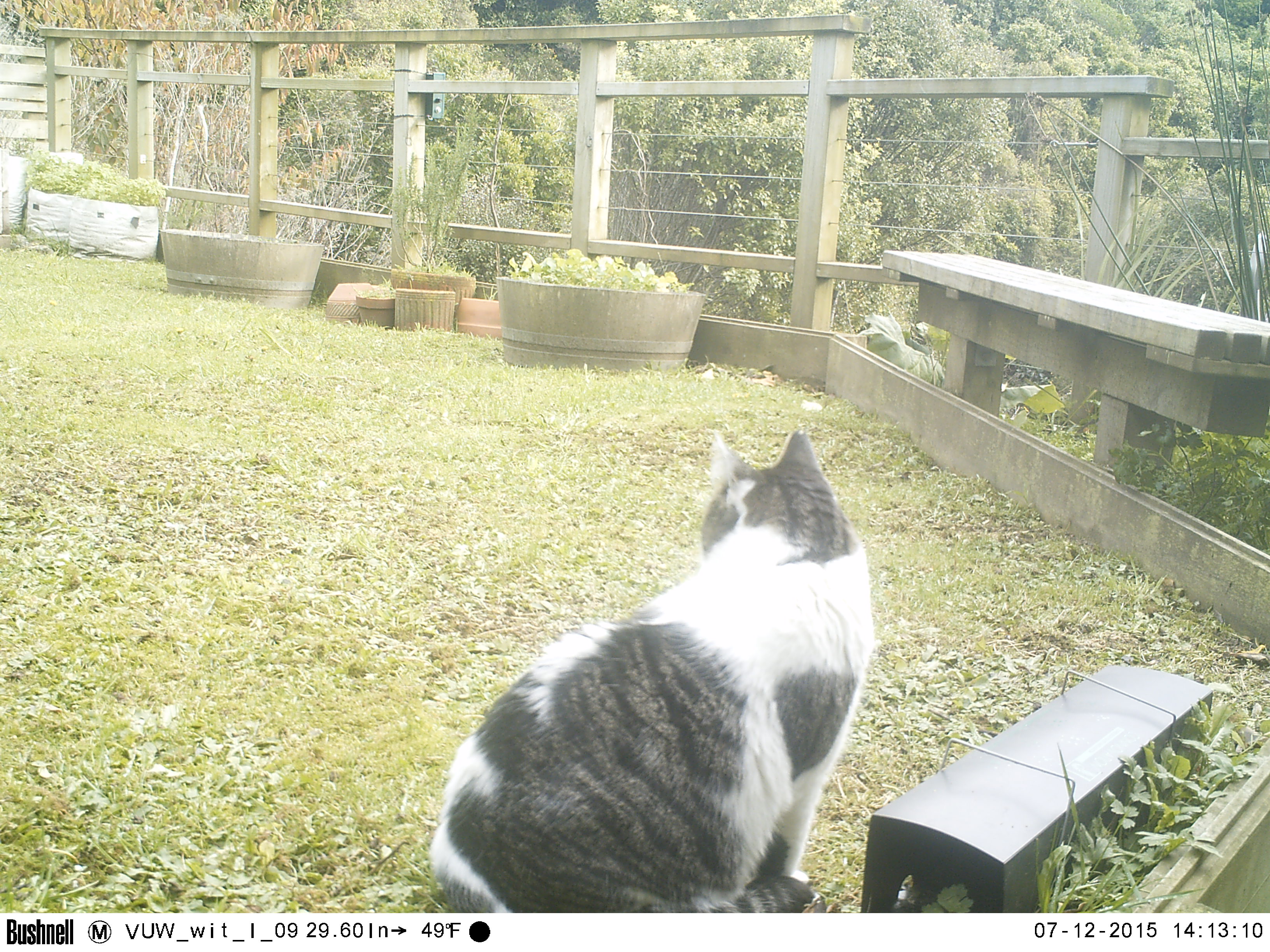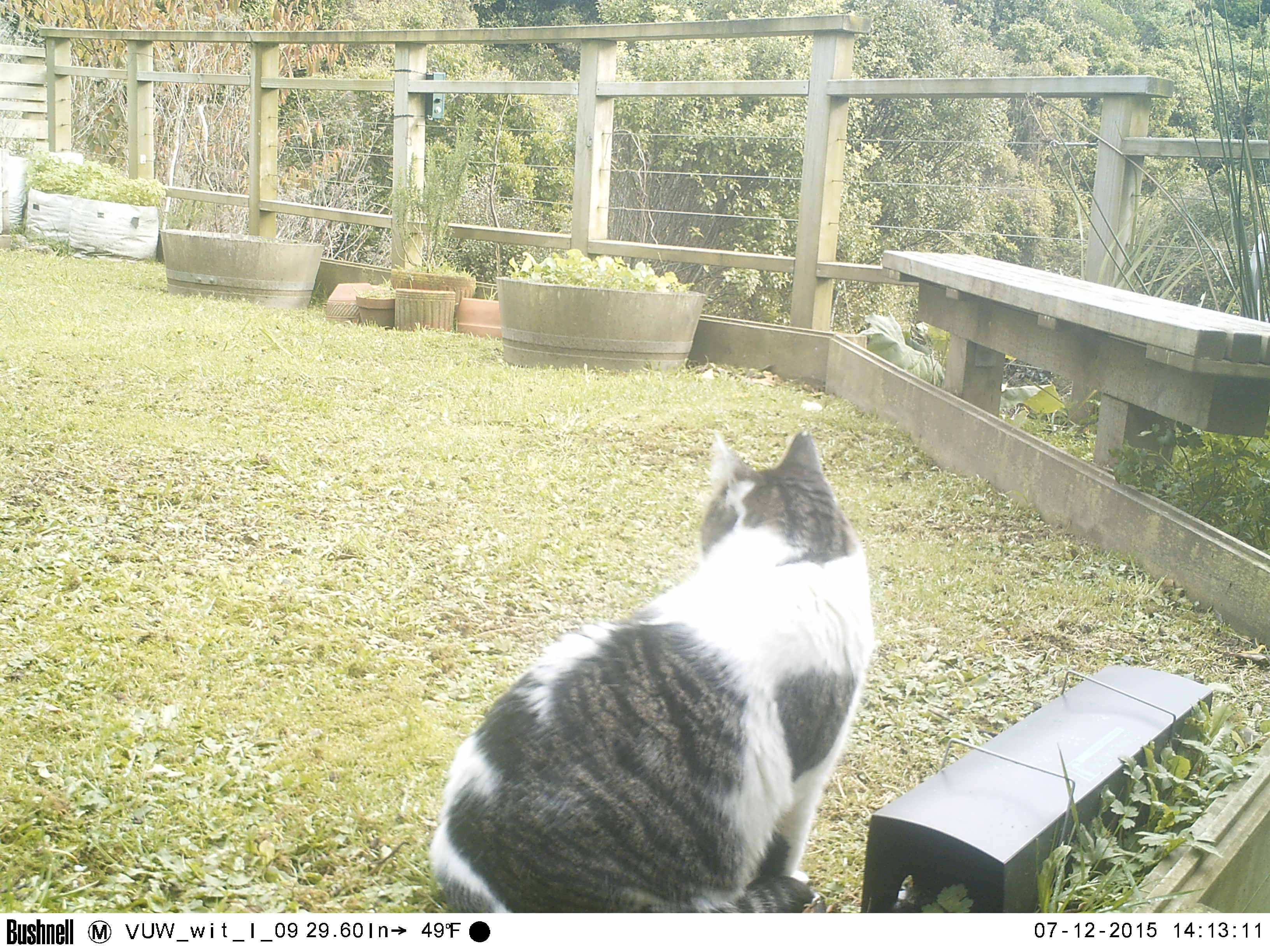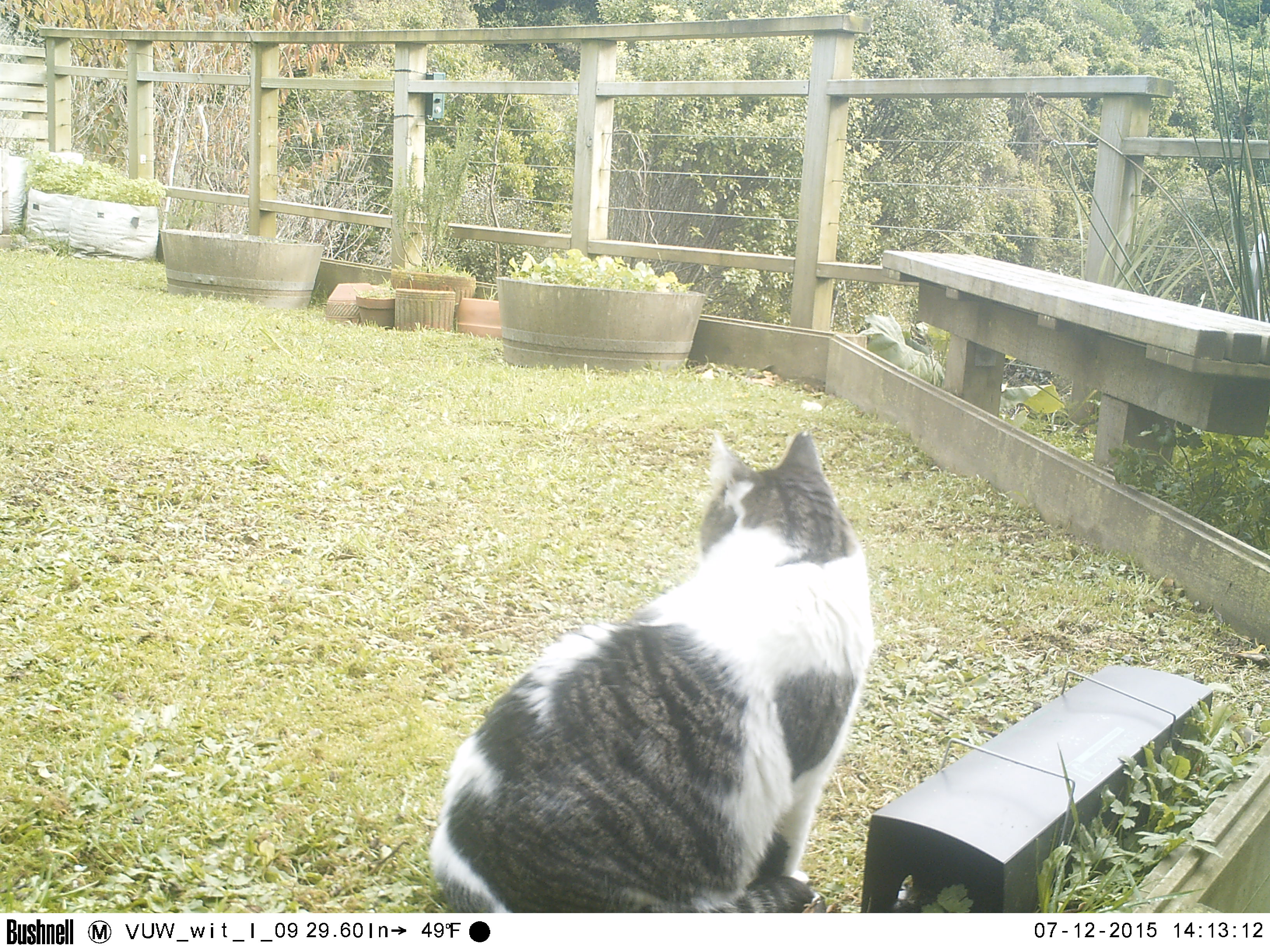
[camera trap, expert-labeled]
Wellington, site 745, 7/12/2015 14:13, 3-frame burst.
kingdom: Animalia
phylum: Chordata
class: Mammalia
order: Carnivora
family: Felidae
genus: Felis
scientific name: Felis catus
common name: cat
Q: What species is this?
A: Cat (Felis catus).